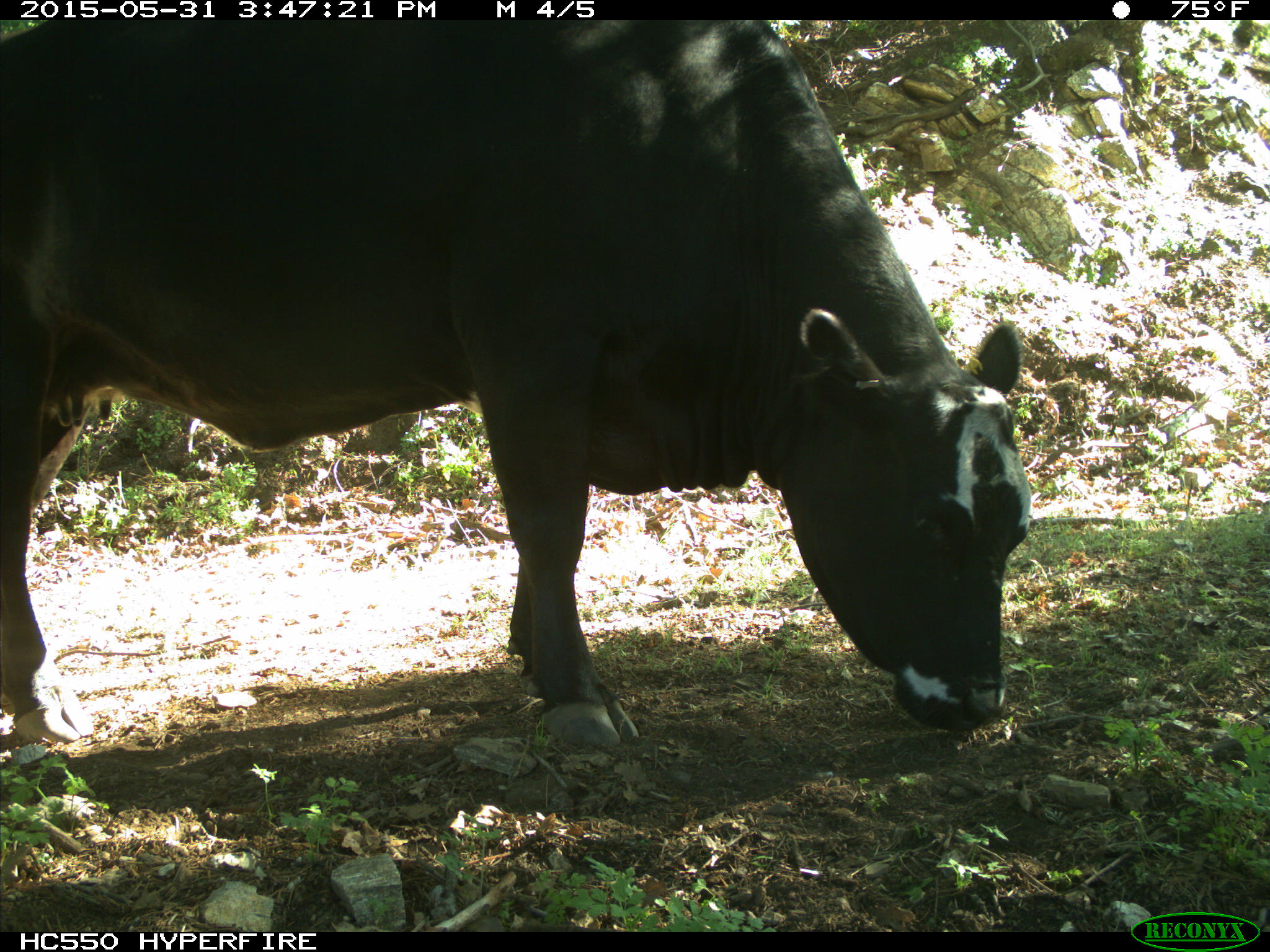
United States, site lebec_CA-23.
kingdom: Animalia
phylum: Chordata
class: Mammalia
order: Artiodactyla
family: Bovidae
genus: Bos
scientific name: Bos taurus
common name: domestic cow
Bos taurus (domestic cow).